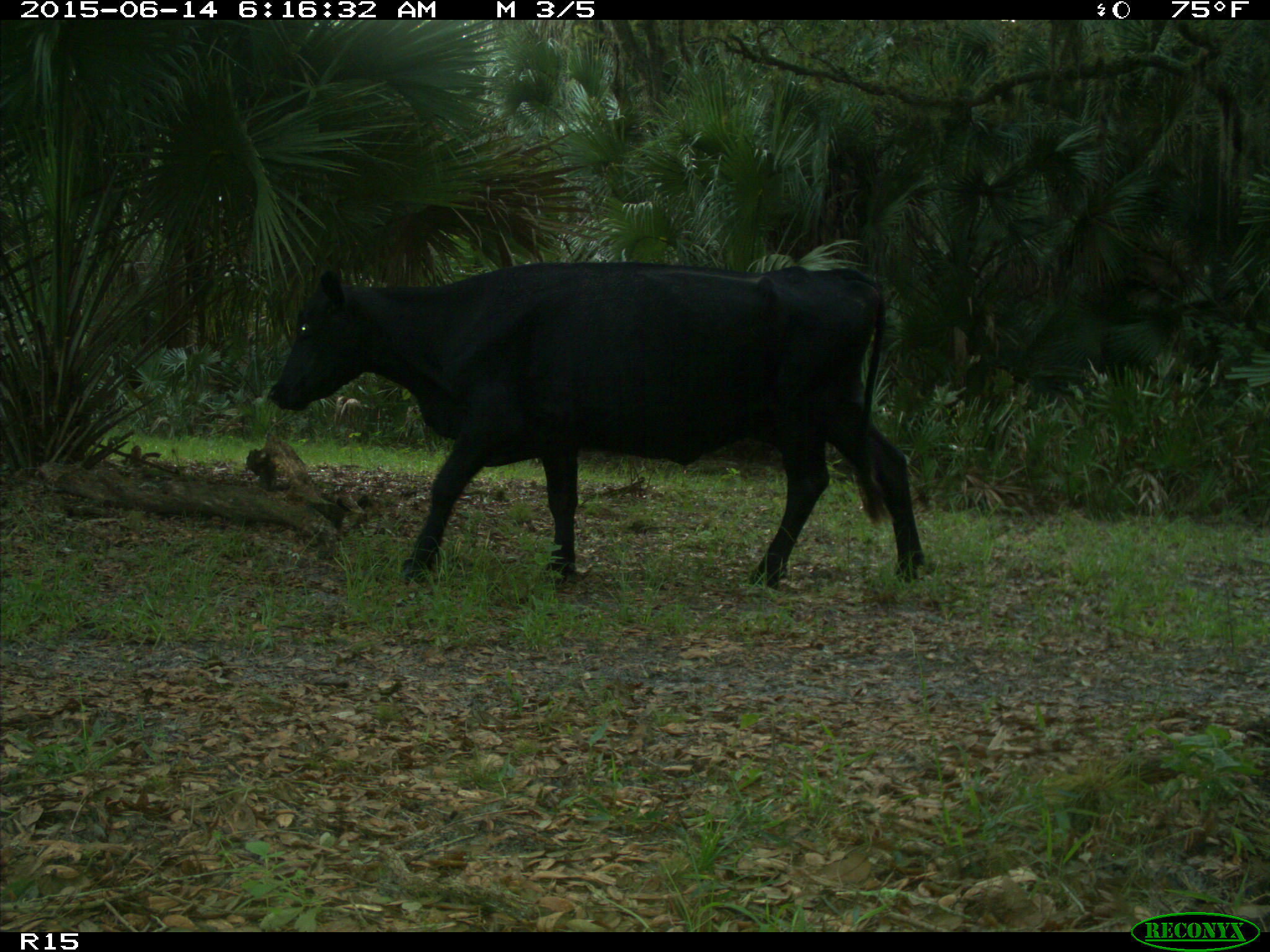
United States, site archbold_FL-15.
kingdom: Animalia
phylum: Chordata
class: Mammalia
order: Artiodactyla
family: Bovidae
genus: Bos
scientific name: Bos taurus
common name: domestic cow